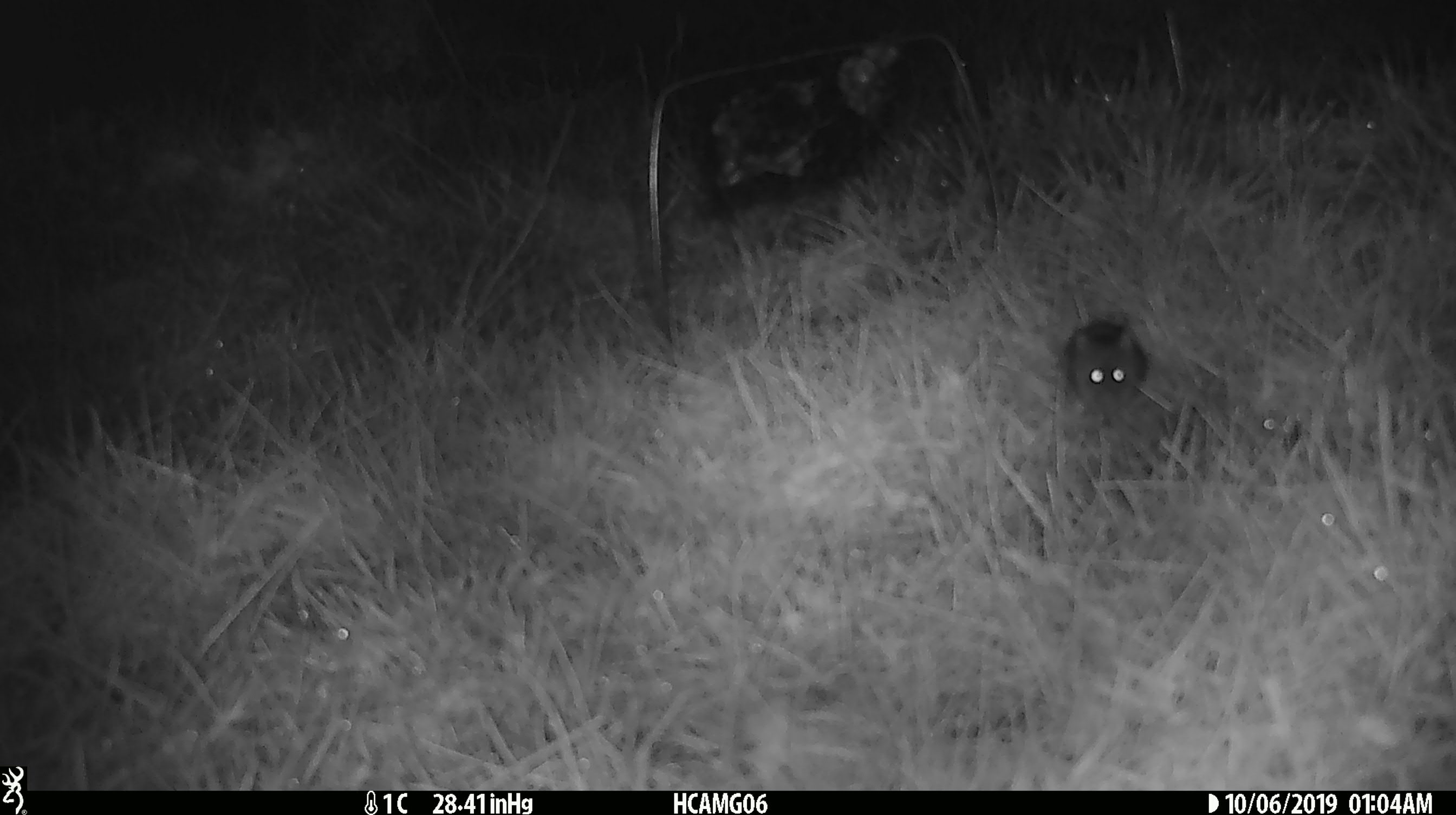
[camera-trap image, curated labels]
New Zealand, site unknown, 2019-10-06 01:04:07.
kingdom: Animalia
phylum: Chordata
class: Mammalia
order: Rodentia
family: Muridae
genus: Mus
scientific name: Mus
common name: mouse